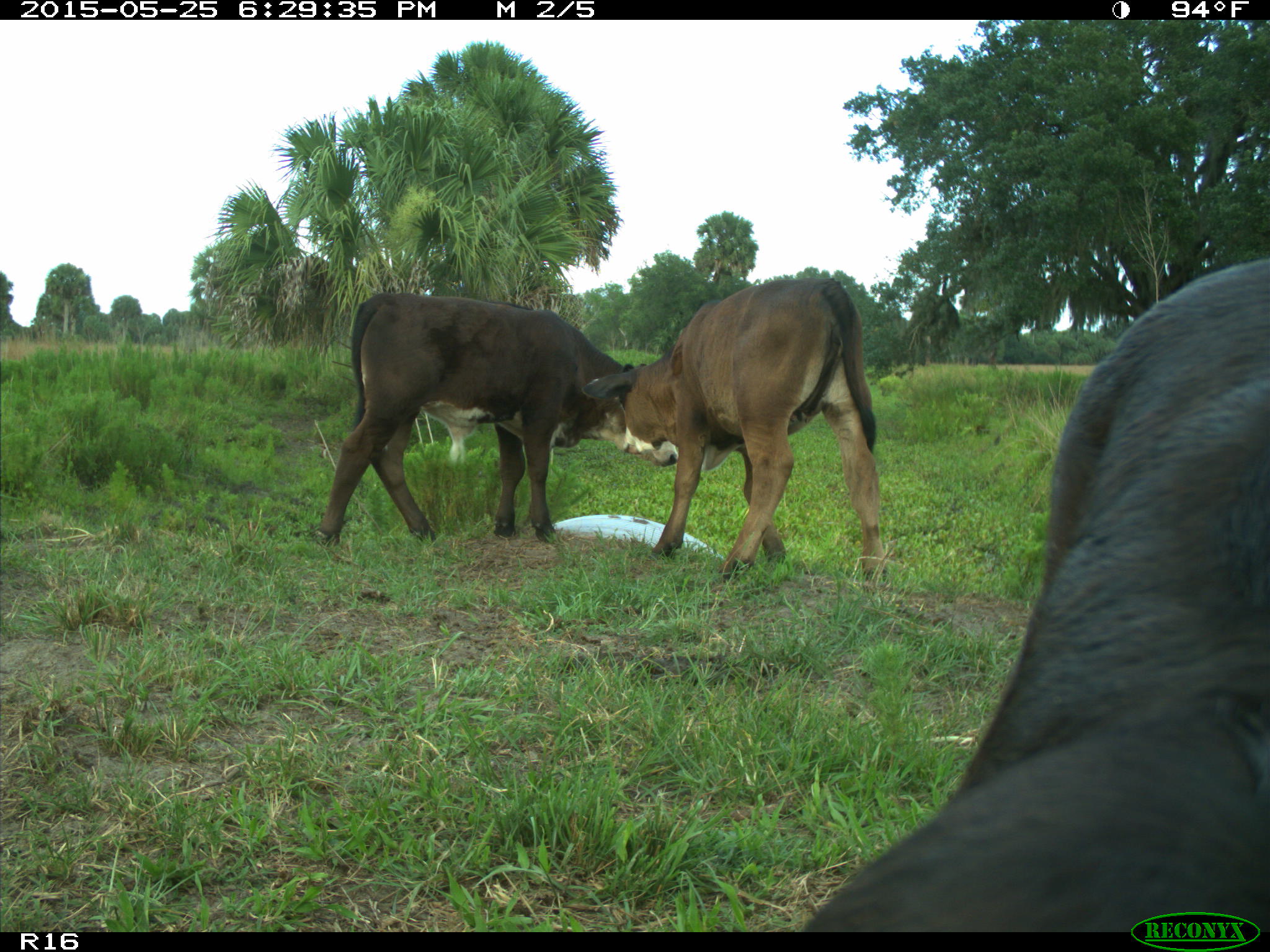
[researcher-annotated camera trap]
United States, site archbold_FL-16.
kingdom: Animalia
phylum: Chordata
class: Mammalia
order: Artiodactyla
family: Bovidae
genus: Bos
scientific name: Bos taurus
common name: domestic cow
Bos taurus (domestic cow).